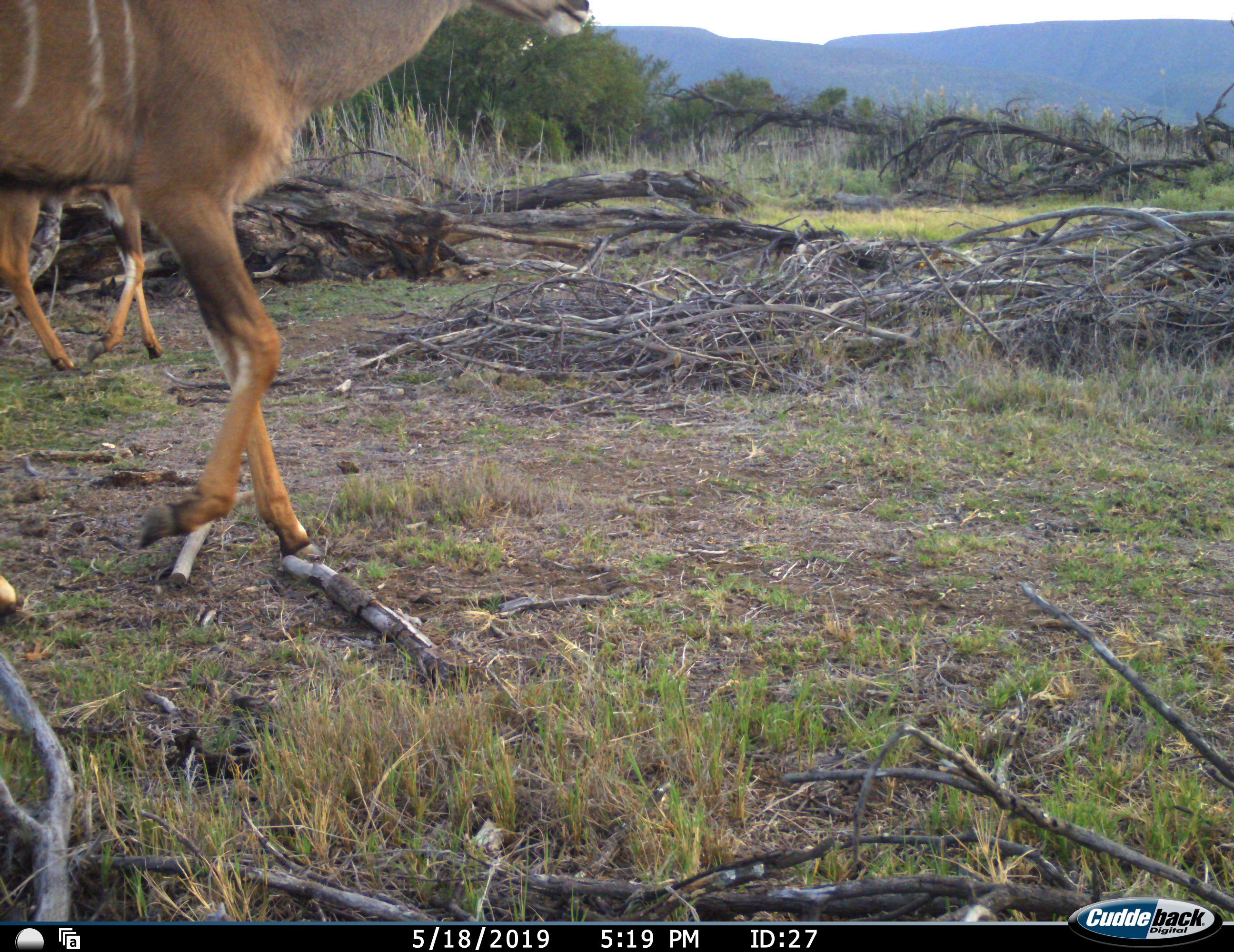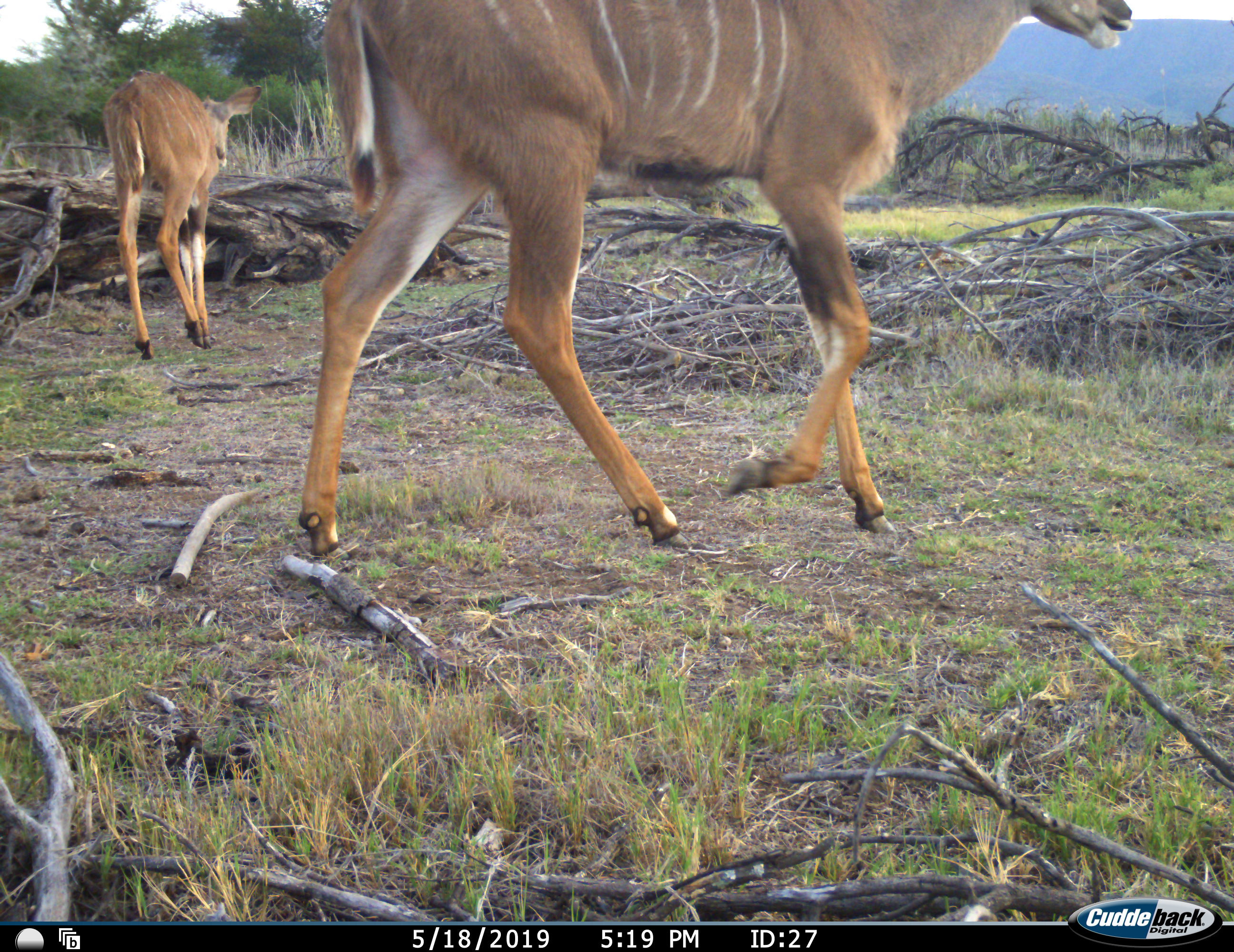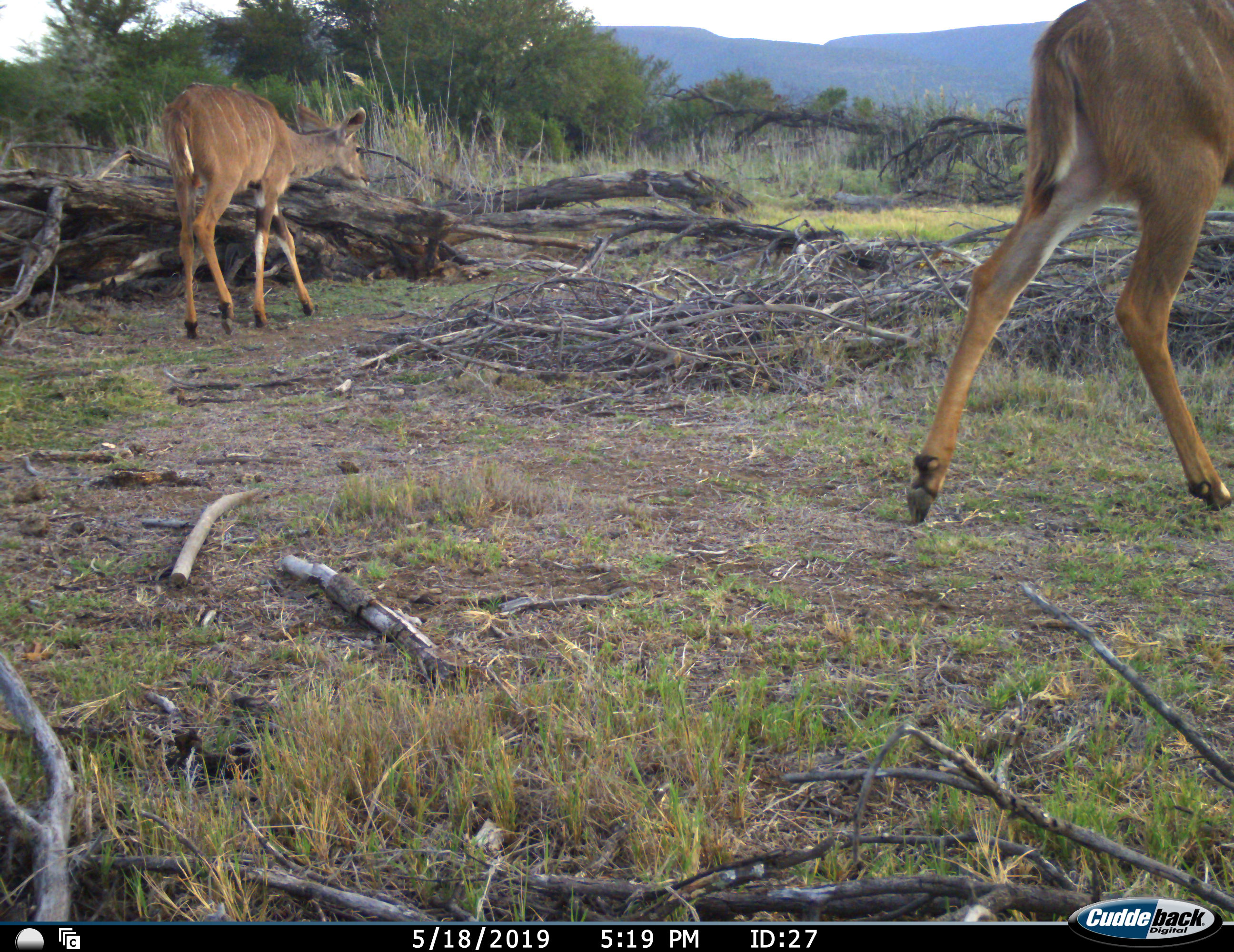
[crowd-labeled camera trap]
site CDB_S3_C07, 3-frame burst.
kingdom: Animalia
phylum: Chordata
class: Mammalia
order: Artiodactyla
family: Bovidae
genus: Tragelaphus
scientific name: Tragelaphus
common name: kudu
Kudu (Tragelaphus), count 2. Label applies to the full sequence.